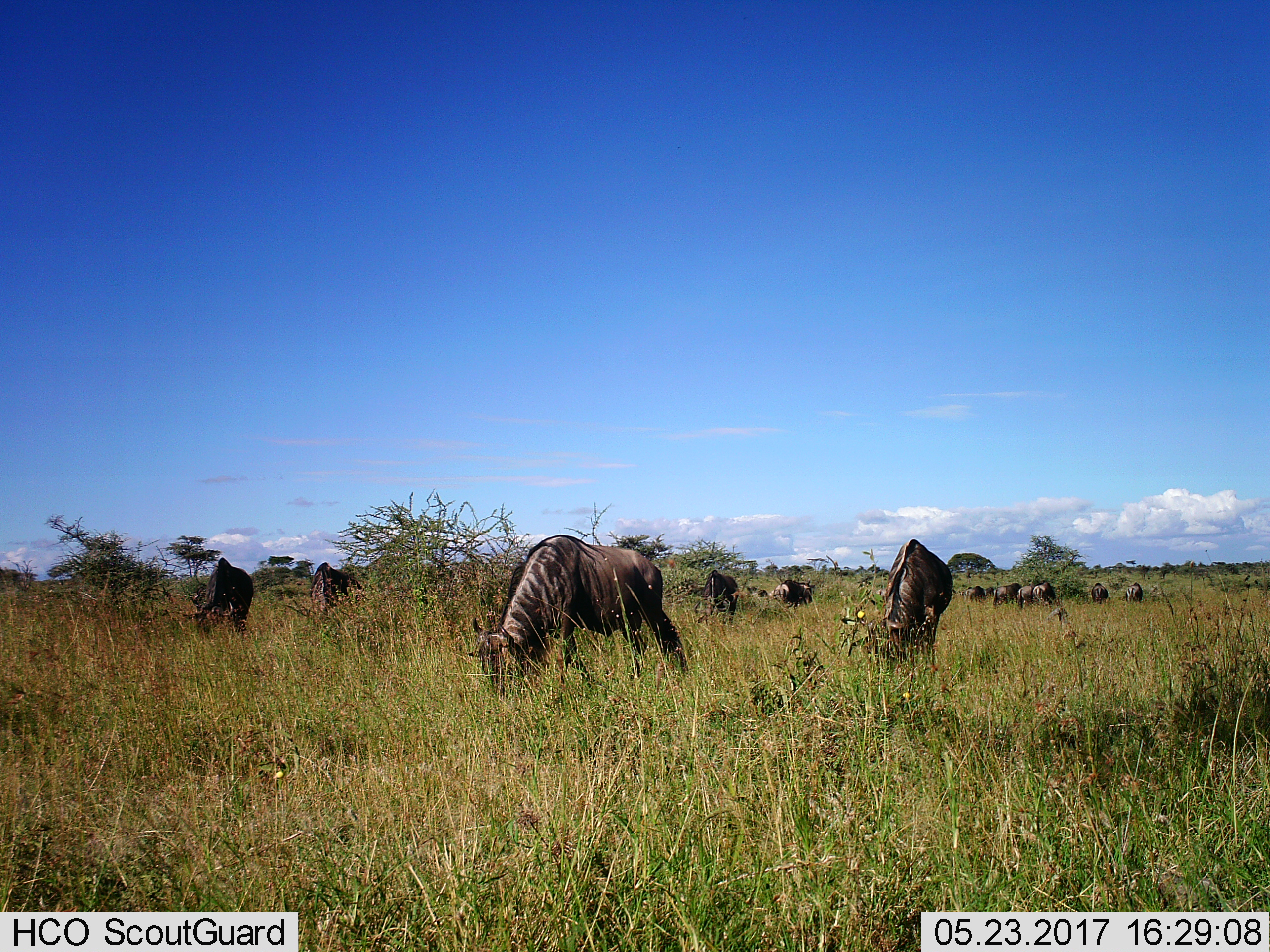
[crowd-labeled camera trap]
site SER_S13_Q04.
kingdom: Animalia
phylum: Chordata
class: Mammalia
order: Artiodactyla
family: Bovidae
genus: Connochaetes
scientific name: Connochaetes taurinus taurinus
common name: blue wildebeest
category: wildebeestblue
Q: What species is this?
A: Wildebeestblue (blue wildebeest) (Connochaetes taurinus taurinus).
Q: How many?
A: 11-50.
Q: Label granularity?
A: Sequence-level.